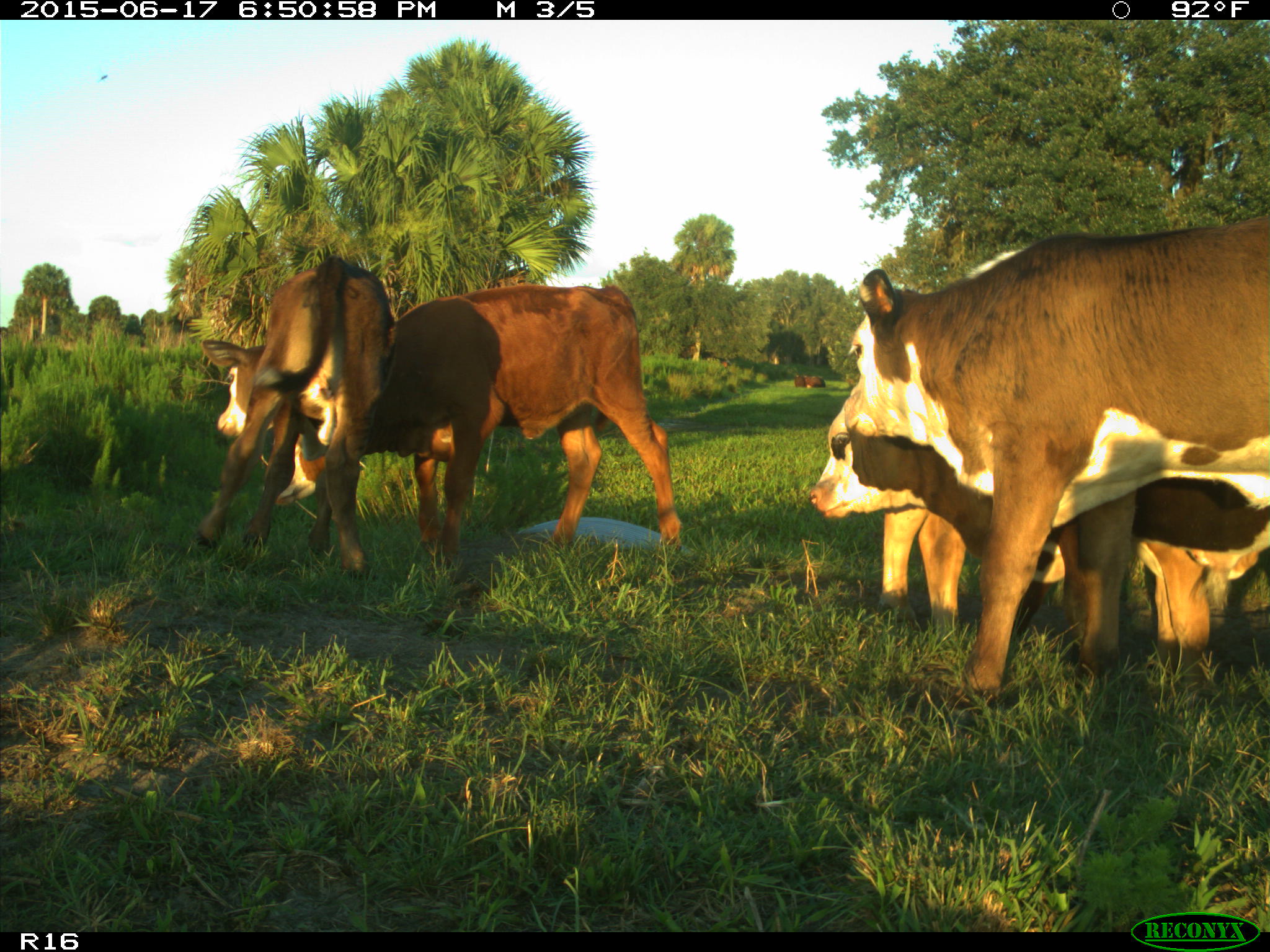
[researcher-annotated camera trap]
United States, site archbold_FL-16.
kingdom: Animalia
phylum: Chordata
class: Mammalia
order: Artiodactyla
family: Bovidae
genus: Bos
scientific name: Bos taurus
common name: domestic cow